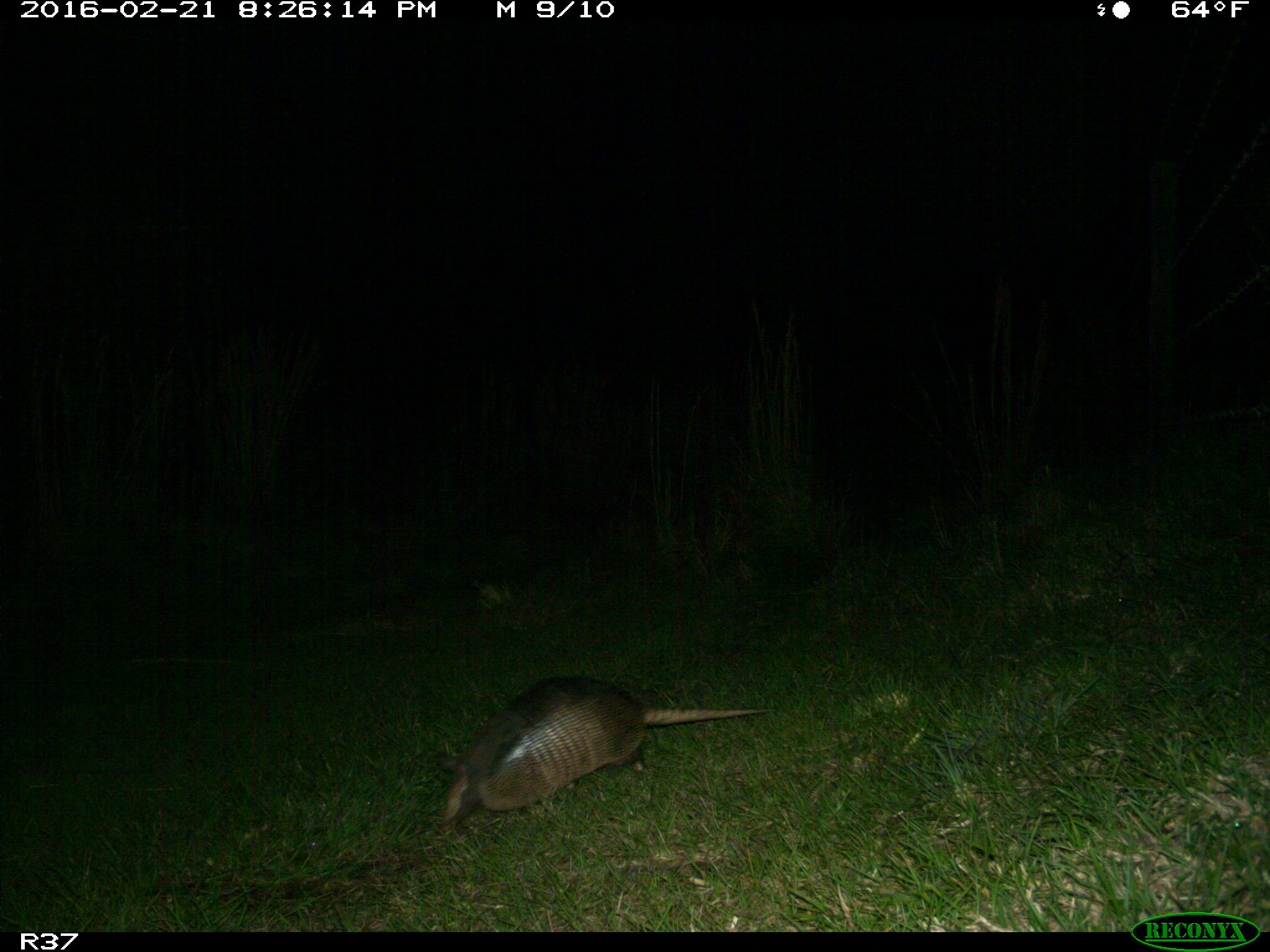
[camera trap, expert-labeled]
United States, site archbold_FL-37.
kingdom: Animalia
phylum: Chordata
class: Mammalia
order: Cingulata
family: Dasypodidae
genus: Dasypus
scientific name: Dasypus novemcinctus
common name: nine-banded armadillo